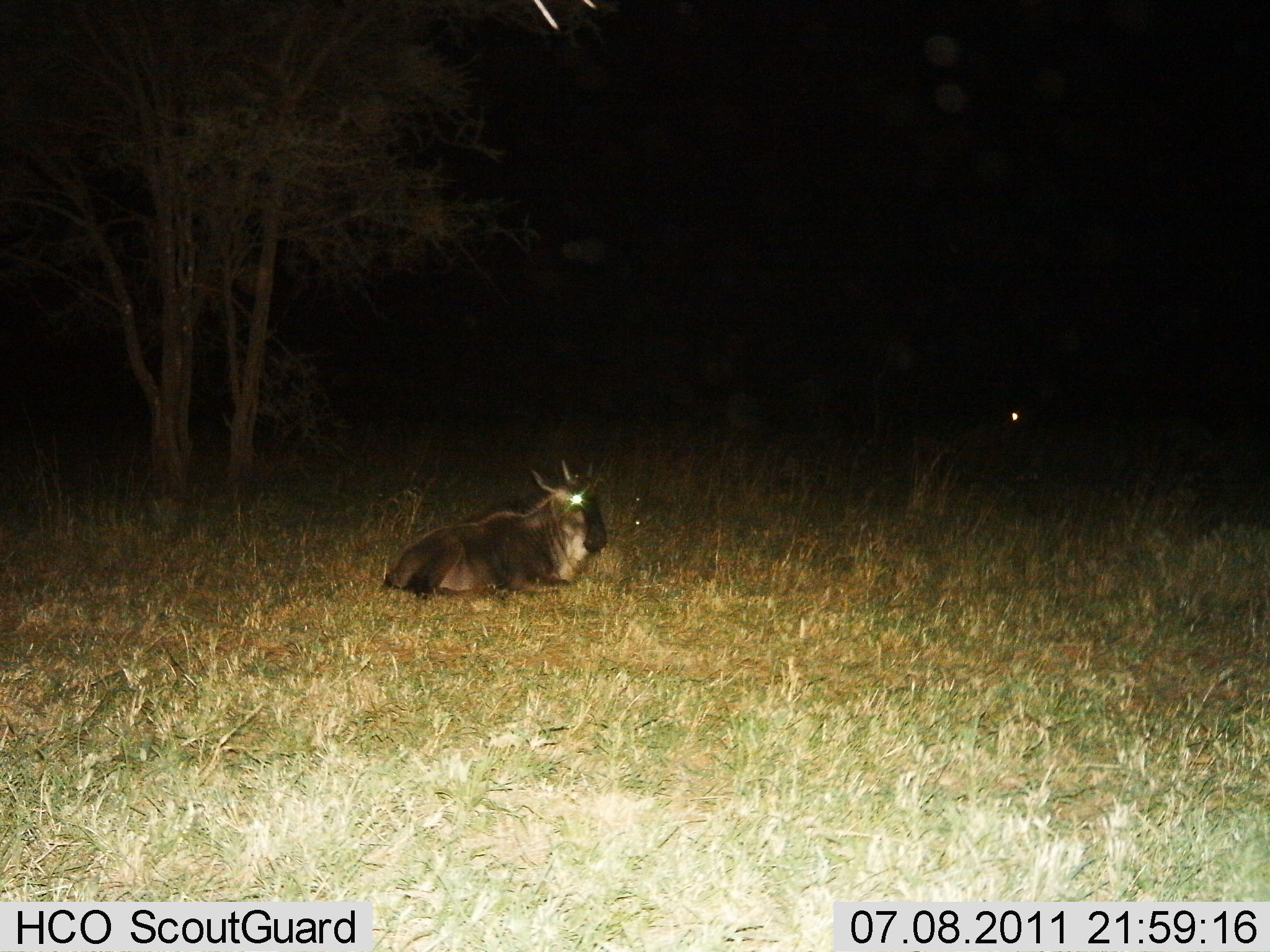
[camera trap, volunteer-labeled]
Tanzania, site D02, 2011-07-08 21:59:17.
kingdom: Animalia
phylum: Chordata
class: Mammalia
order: Artiodactyla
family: Bovidae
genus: Connochaetes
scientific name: Connochaetes taurinus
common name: blue wildebeest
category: wildebeest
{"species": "wildebeest (blue wildebeest) (Connochaetes taurinus)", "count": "1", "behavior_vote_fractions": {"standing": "9%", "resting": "100%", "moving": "0%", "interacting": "0%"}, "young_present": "0%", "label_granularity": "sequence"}